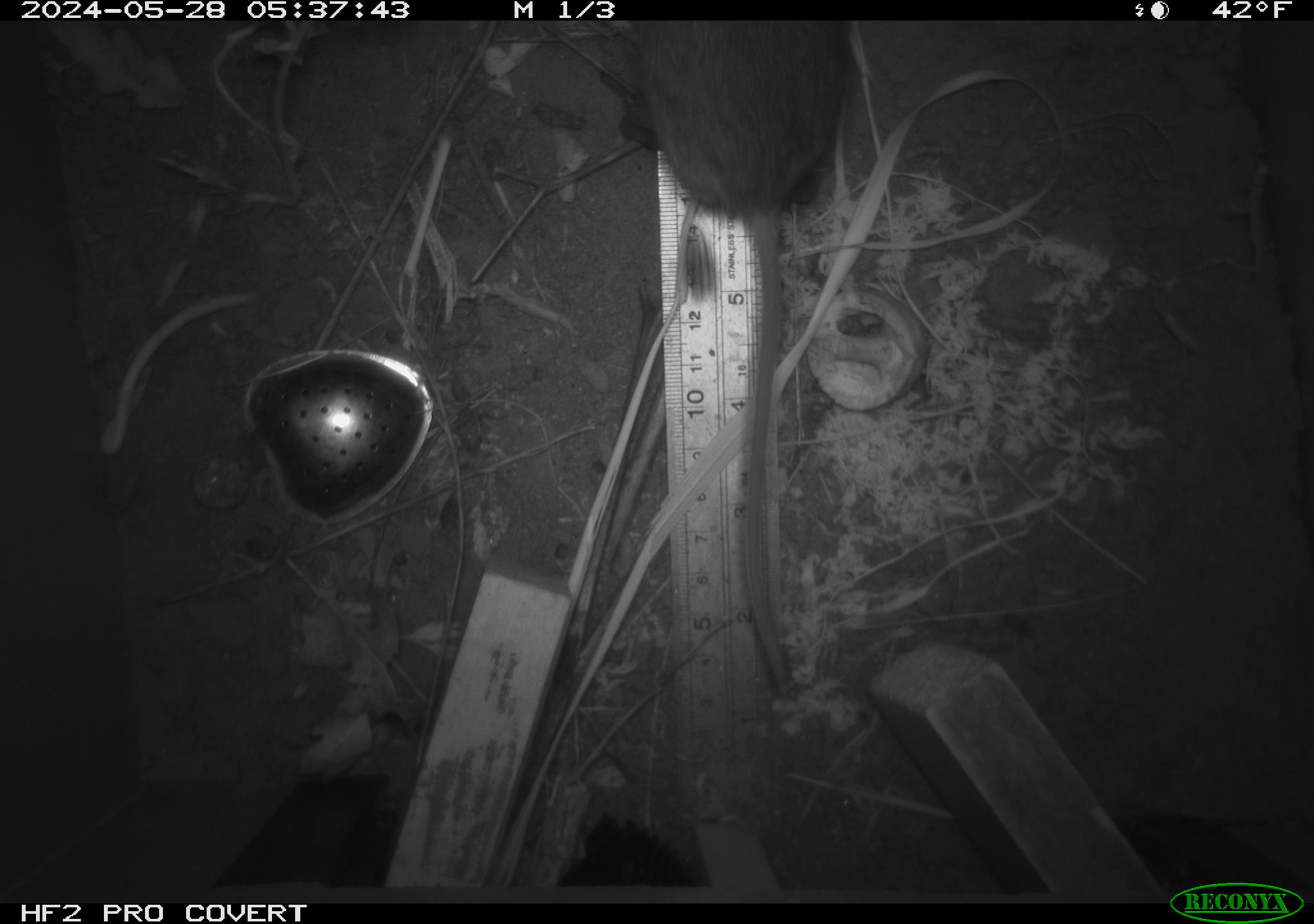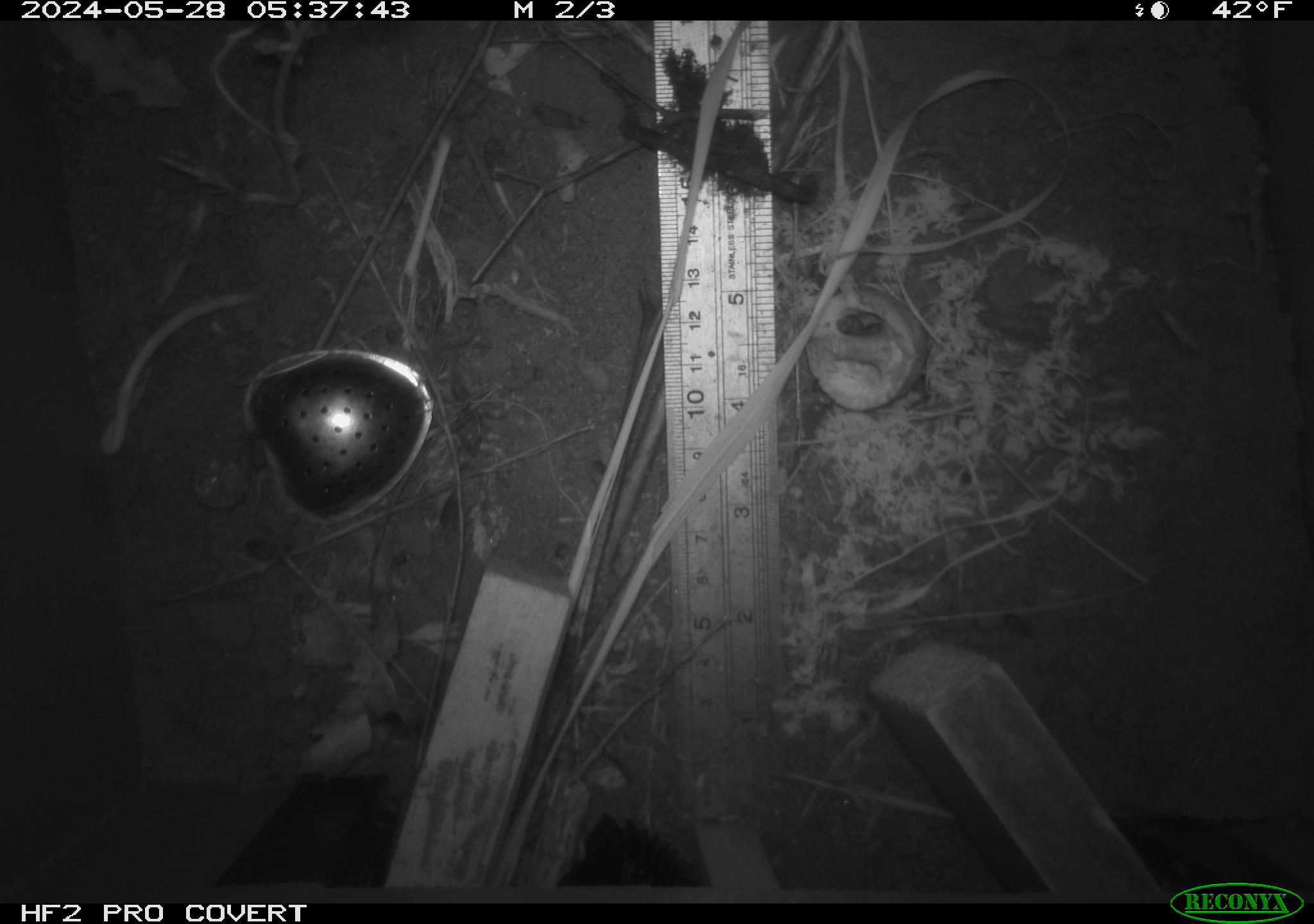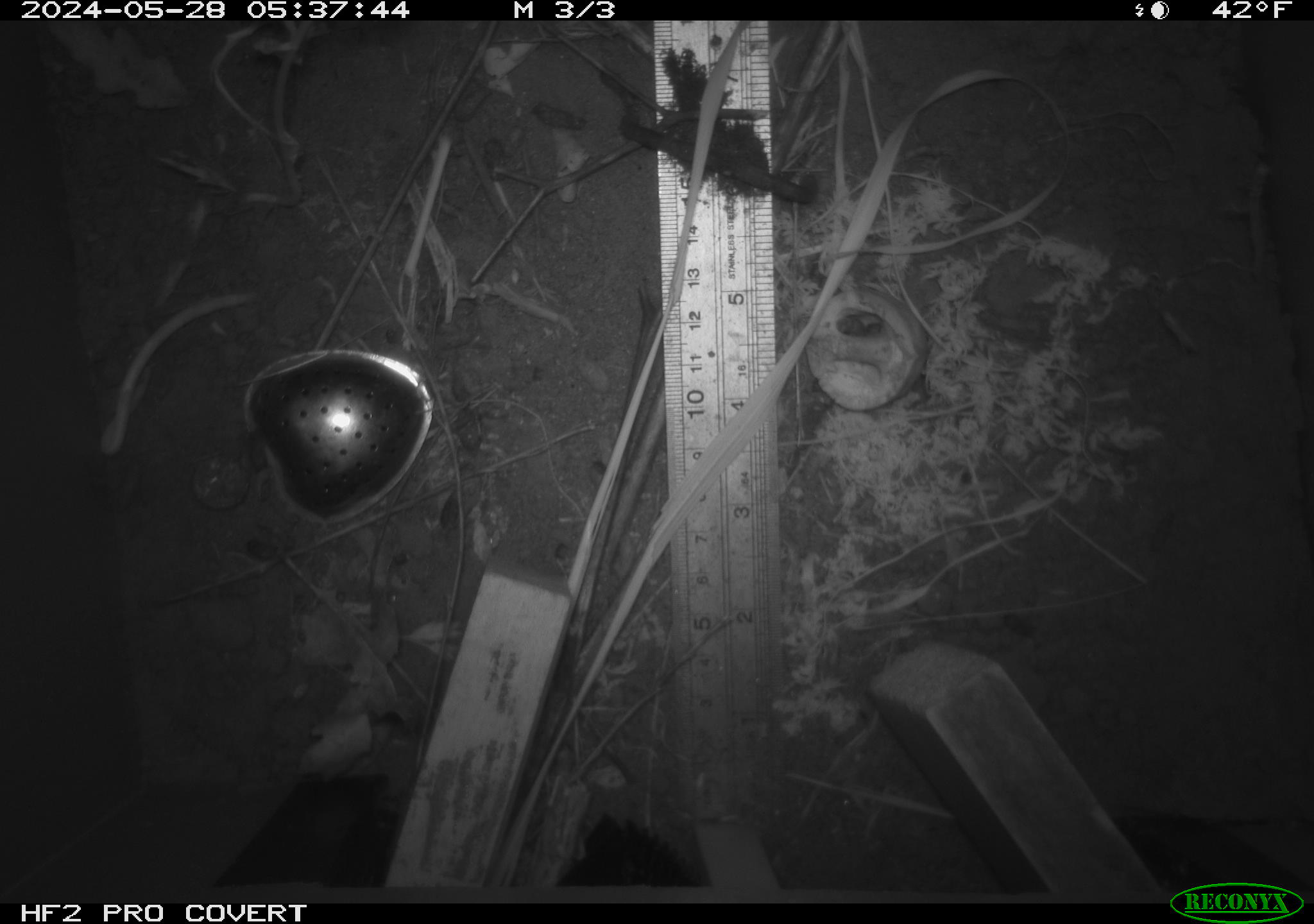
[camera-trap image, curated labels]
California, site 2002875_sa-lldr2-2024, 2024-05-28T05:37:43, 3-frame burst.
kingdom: Animalia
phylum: Chordata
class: Mammalia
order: Rodentia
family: Muridae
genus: Rattus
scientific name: Rattus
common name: rat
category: rattus species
Rattus species (rat) (Rattus).